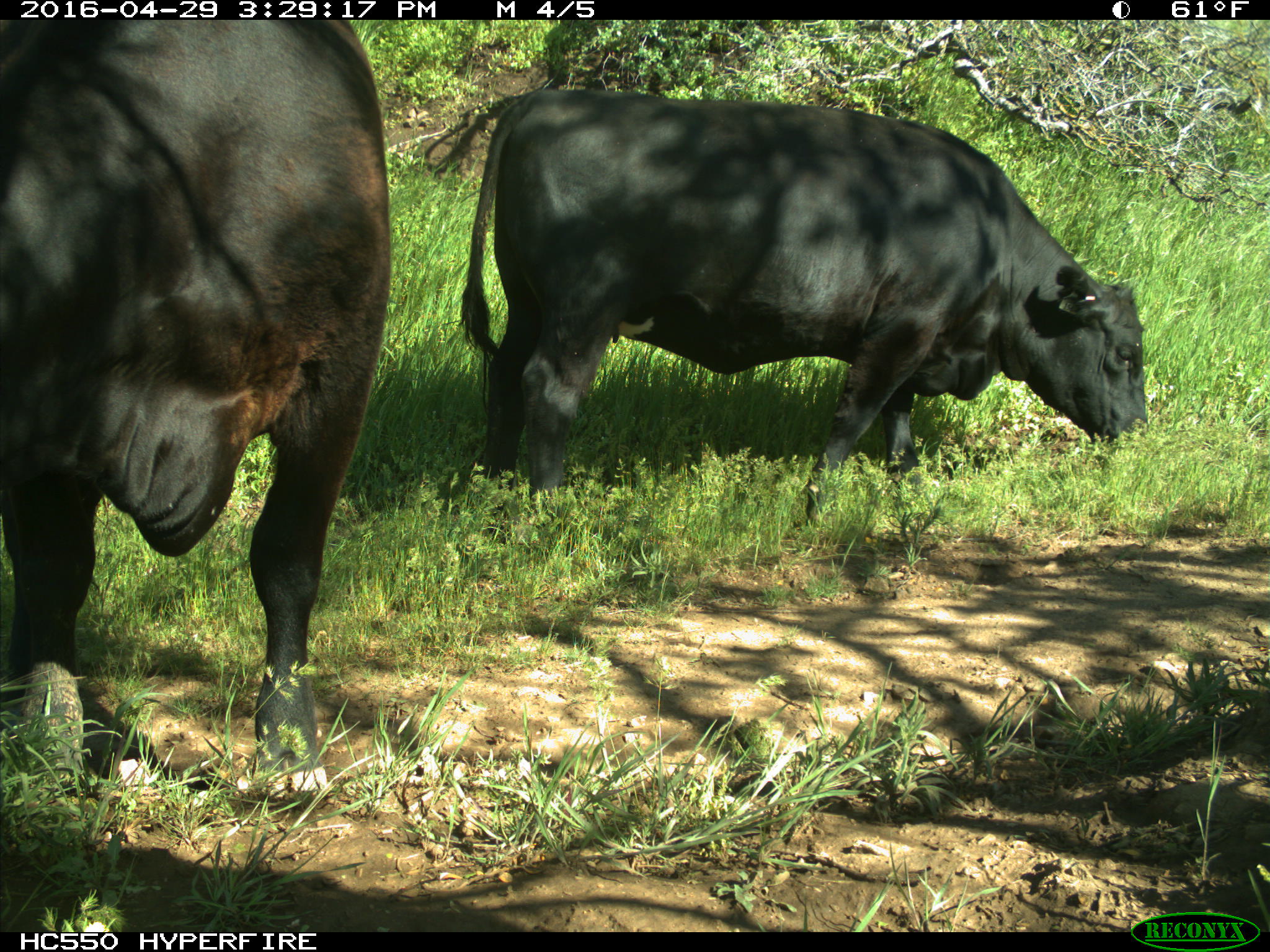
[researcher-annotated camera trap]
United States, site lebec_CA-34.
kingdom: Animalia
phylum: Chordata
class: Mammalia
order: Artiodactyla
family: Bovidae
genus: Bos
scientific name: Bos taurus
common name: domestic cow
Bos taurus (domestic cow).